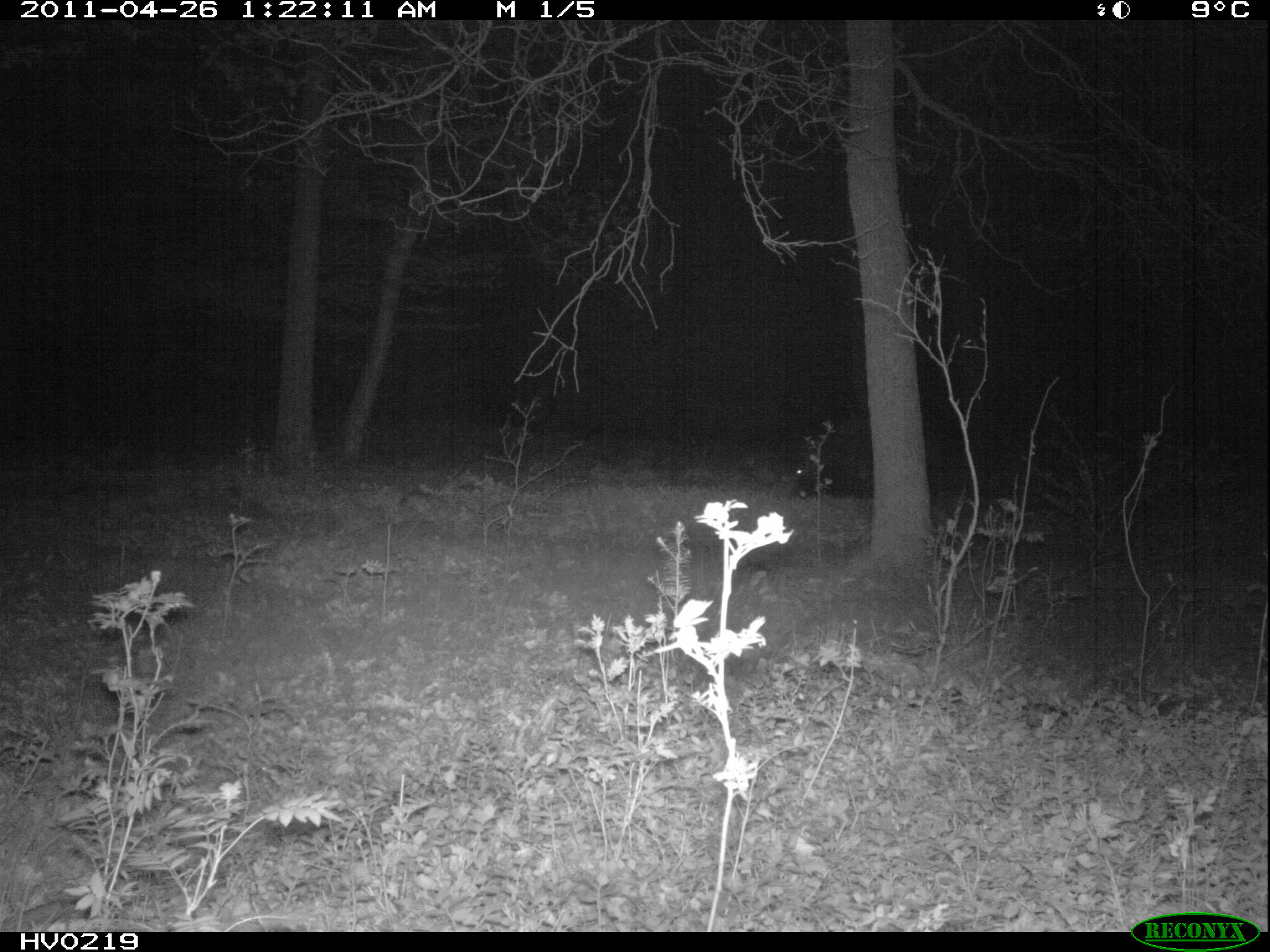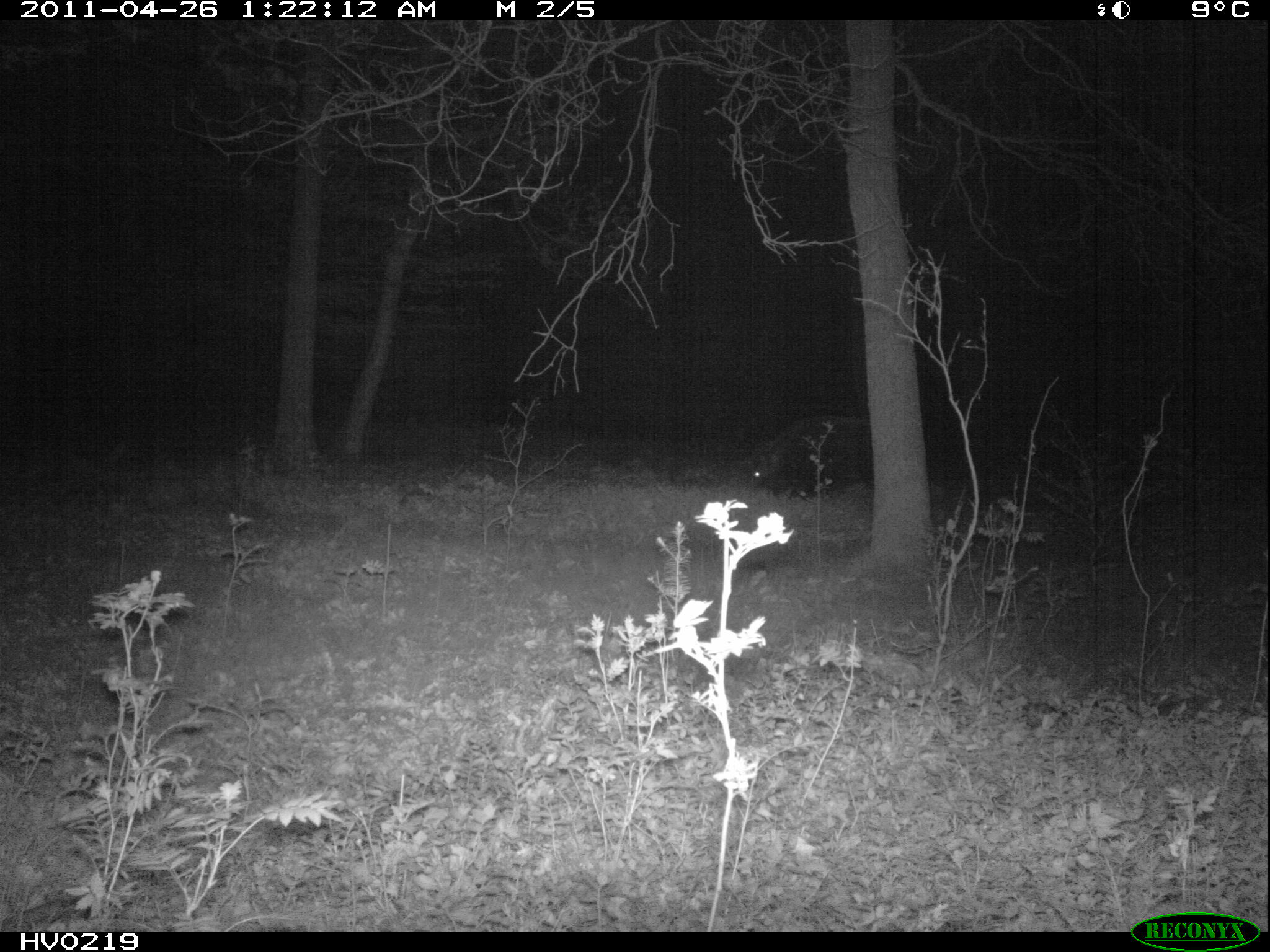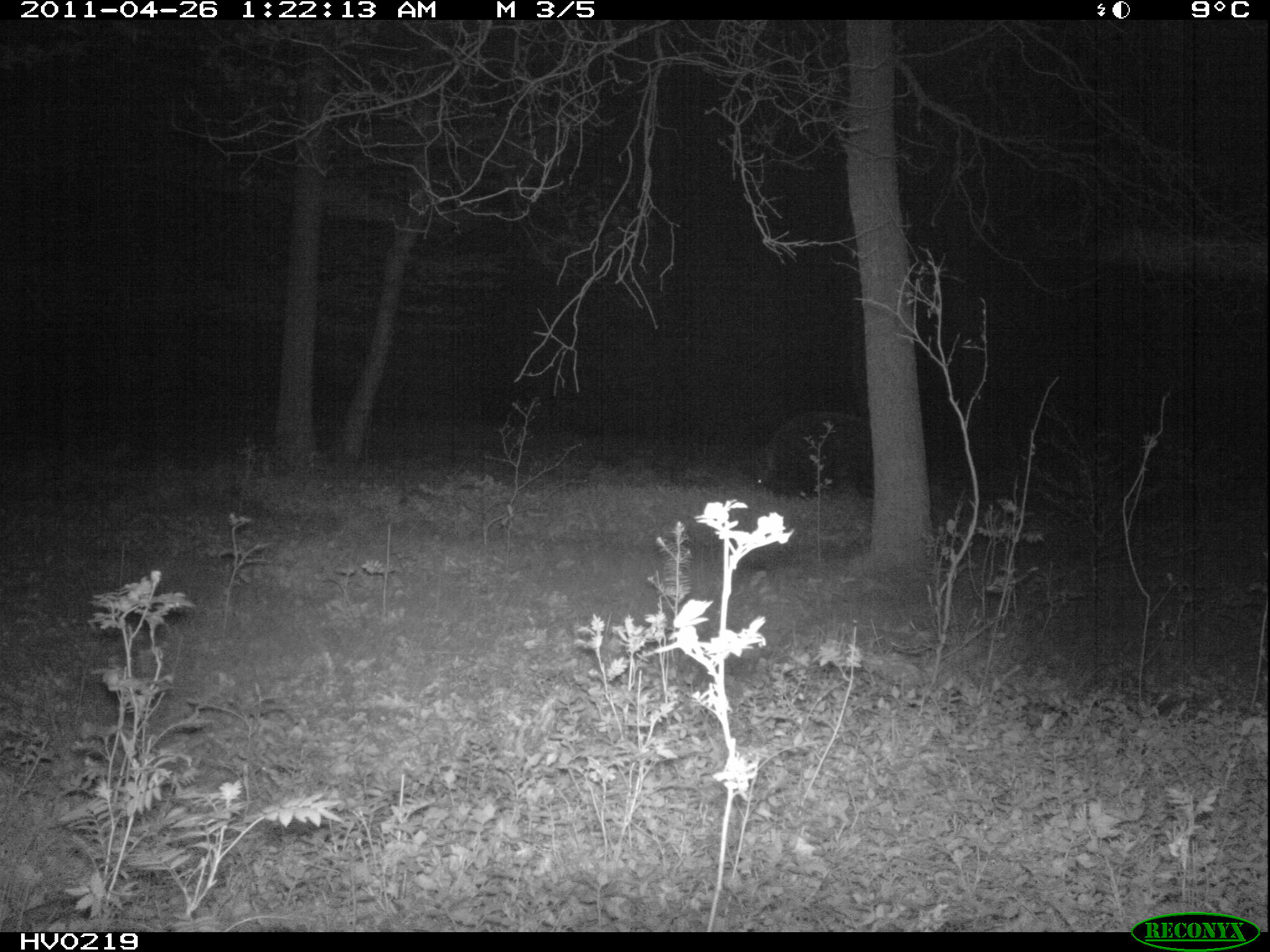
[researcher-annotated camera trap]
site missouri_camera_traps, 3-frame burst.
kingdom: Animalia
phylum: Chordata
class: Mammalia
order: Artiodactyla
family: Suidae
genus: Sus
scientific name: Sus scrofa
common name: wild boar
Wild boar (Sus scrofa). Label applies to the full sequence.